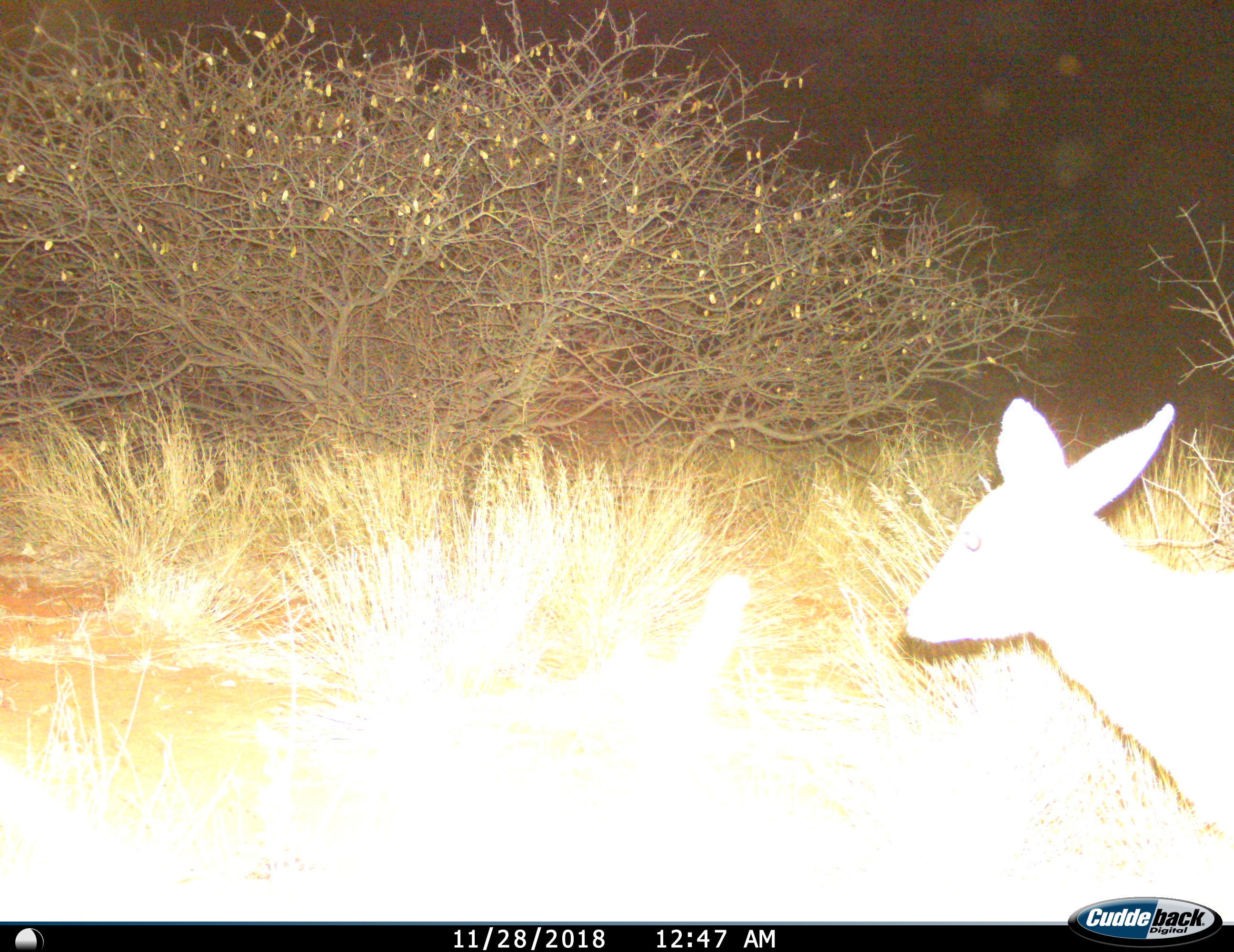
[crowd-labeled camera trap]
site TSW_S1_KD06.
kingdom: Animalia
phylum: Chordata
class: Mammalia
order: Artiodactyla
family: Bovidae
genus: Raphicerus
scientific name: Raphicerus campestris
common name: steenbok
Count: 1.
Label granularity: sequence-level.